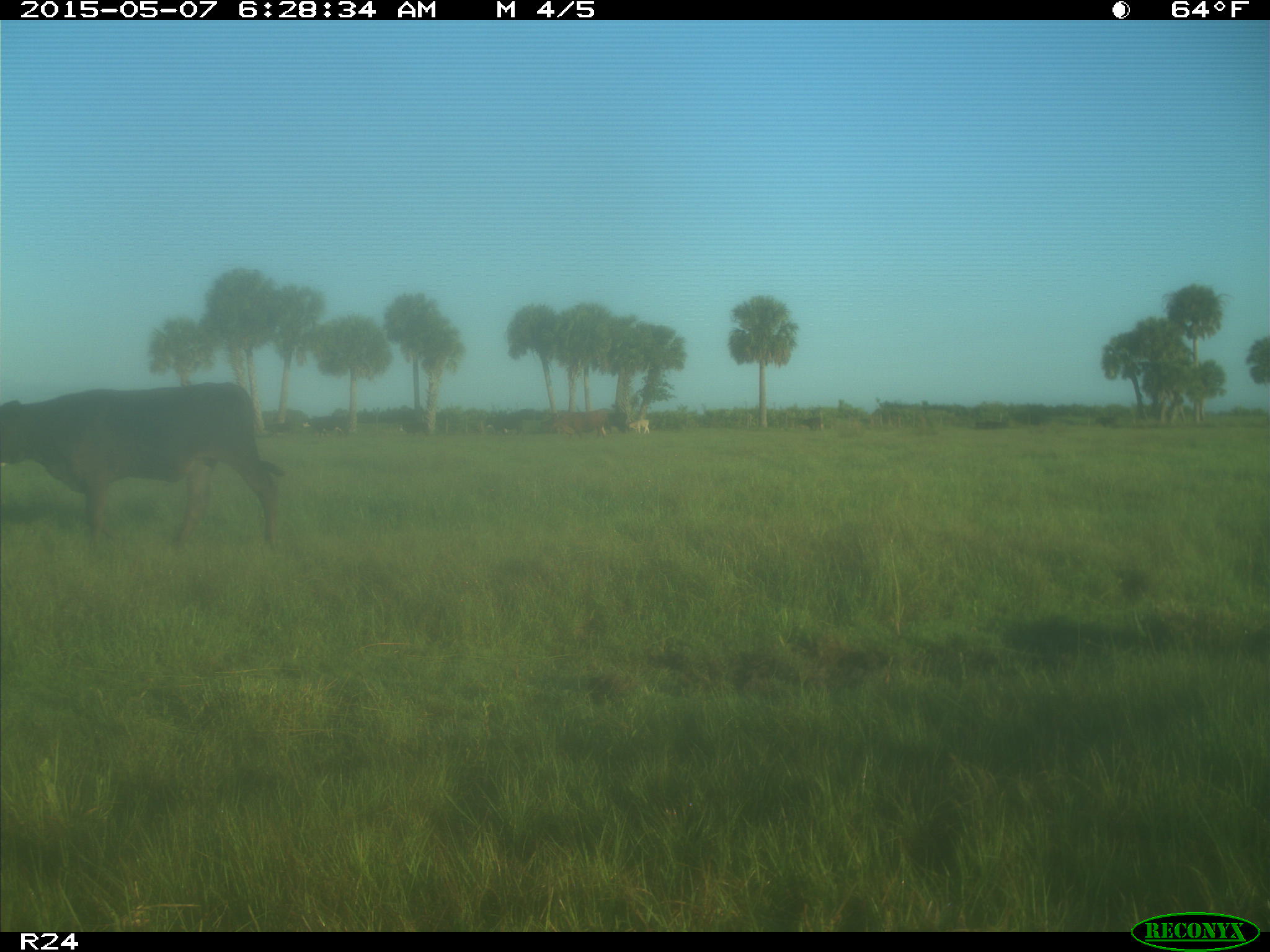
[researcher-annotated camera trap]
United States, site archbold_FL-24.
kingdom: Animalia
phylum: Chordata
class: Mammalia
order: Artiodactyla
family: Bovidae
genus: Bos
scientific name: Bos taurus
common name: domestic cow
Bos taurus (domestic cow).